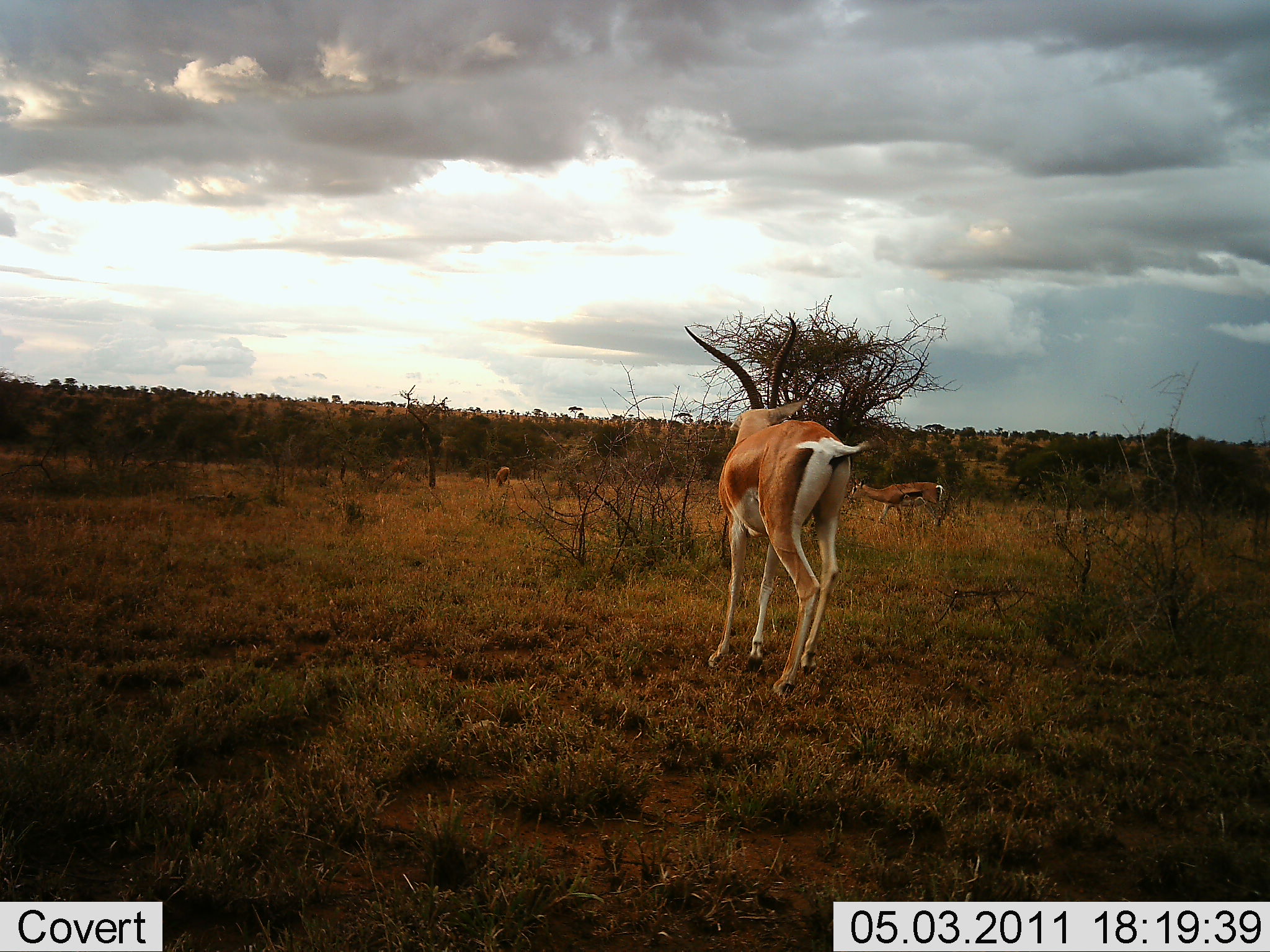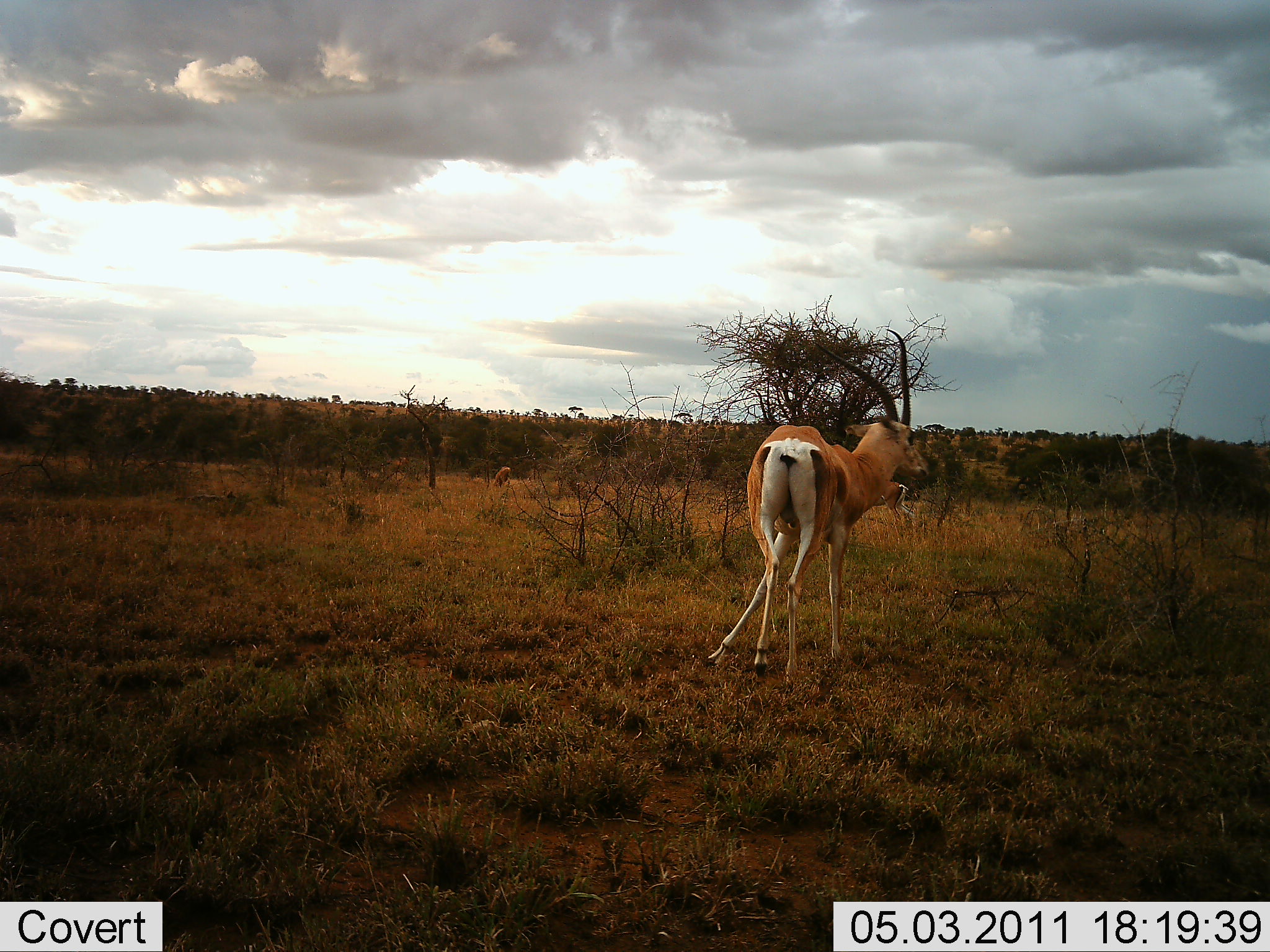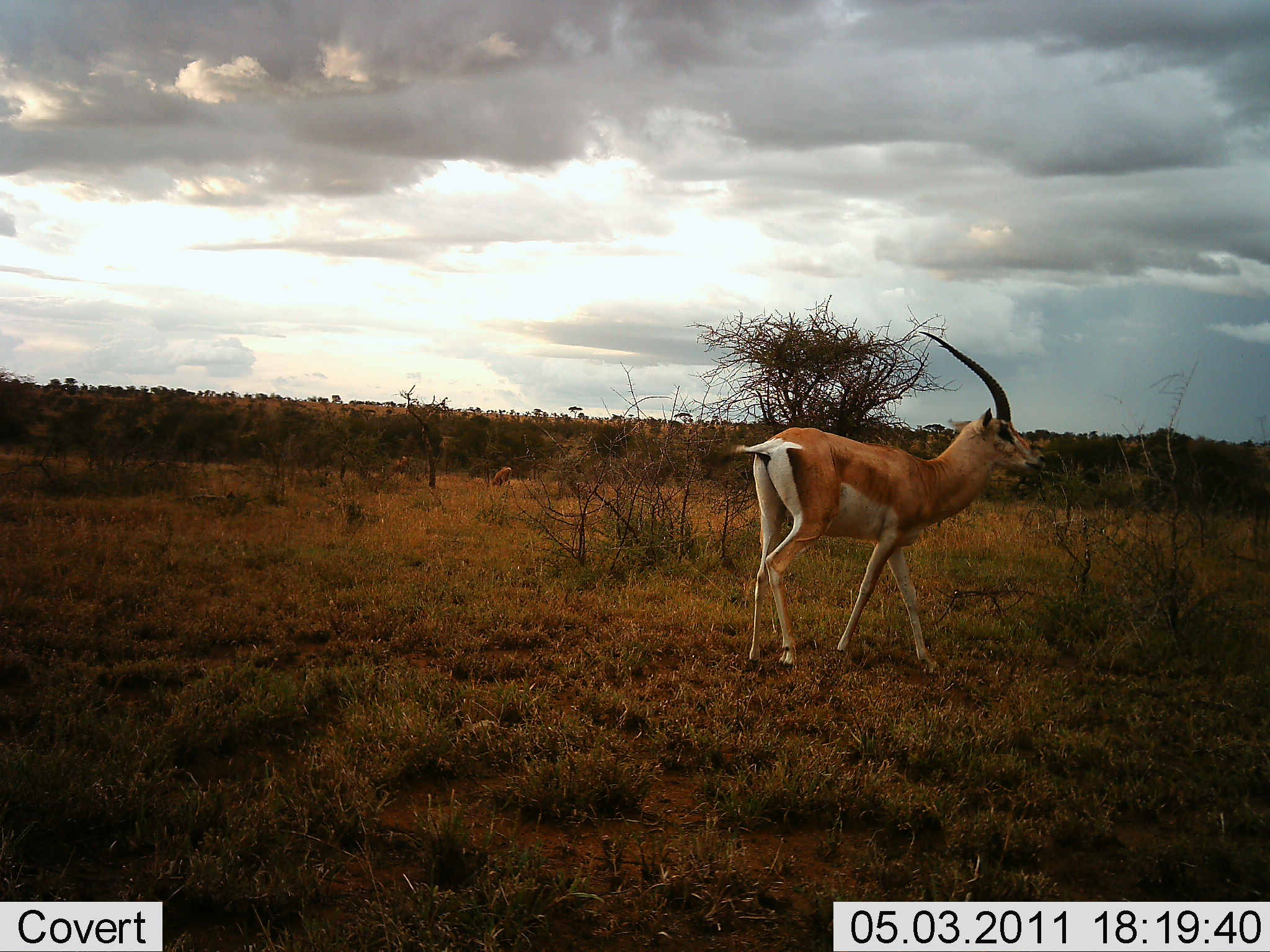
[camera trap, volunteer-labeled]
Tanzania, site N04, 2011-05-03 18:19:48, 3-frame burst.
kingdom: Animalia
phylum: Chordata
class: Mammalia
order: Artiodactyla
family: Bovidae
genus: Nanger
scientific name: Nanger granti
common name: grant's gazelle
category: gazellegrants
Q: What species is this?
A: Gazellegrants (grant's gazelle) (Nanger granti).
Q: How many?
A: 1.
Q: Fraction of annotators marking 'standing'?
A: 27%.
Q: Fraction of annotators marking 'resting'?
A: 0%.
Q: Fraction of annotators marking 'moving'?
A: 82%.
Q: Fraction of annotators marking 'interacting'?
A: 0%.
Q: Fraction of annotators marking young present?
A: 0%.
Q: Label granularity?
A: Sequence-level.